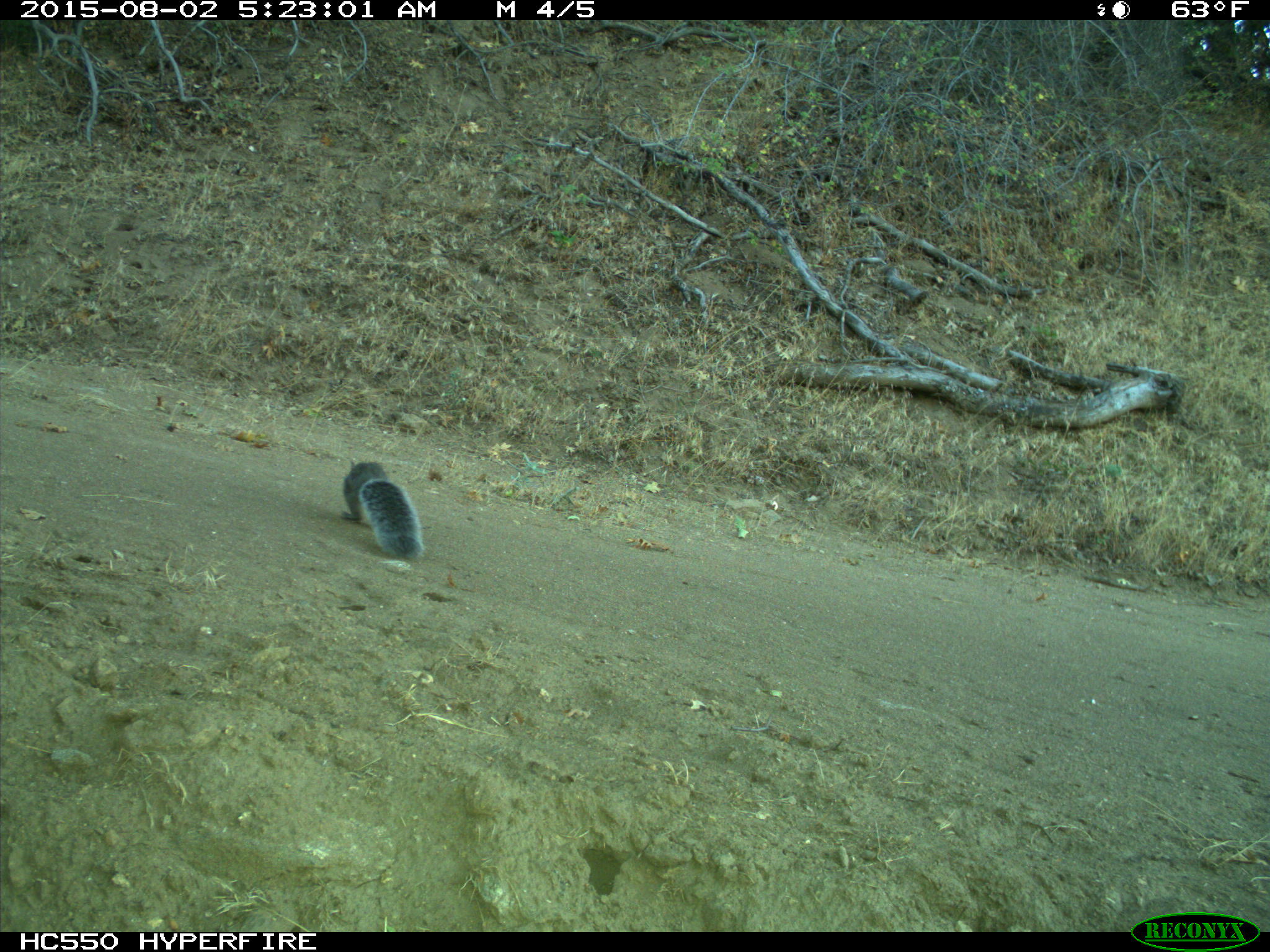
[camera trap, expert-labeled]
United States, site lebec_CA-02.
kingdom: Animalia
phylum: Chordata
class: Mammalia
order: Rodentia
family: Sciuridae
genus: Sciurus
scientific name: Sciurus carolinensis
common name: eastern gray squirrel